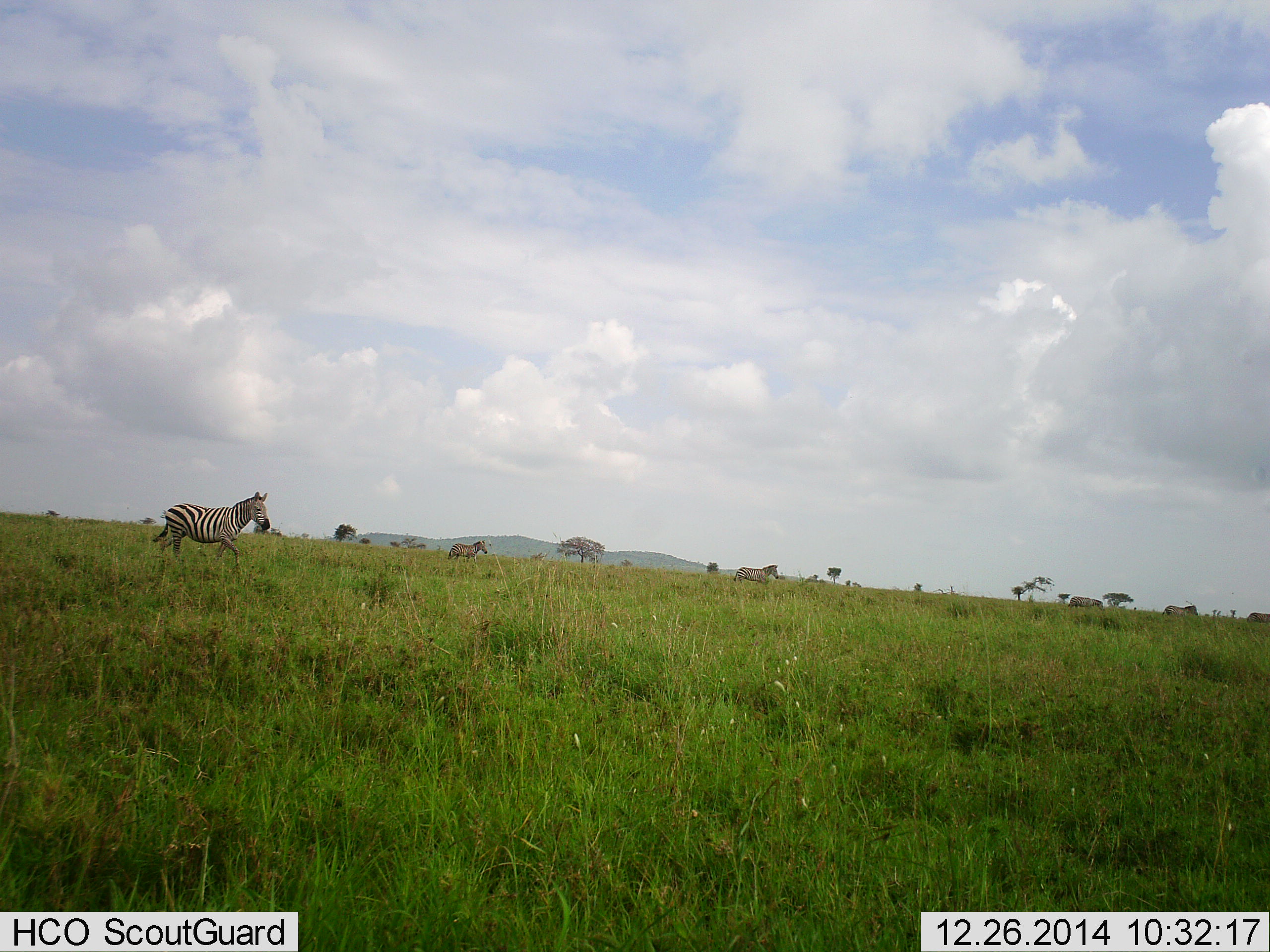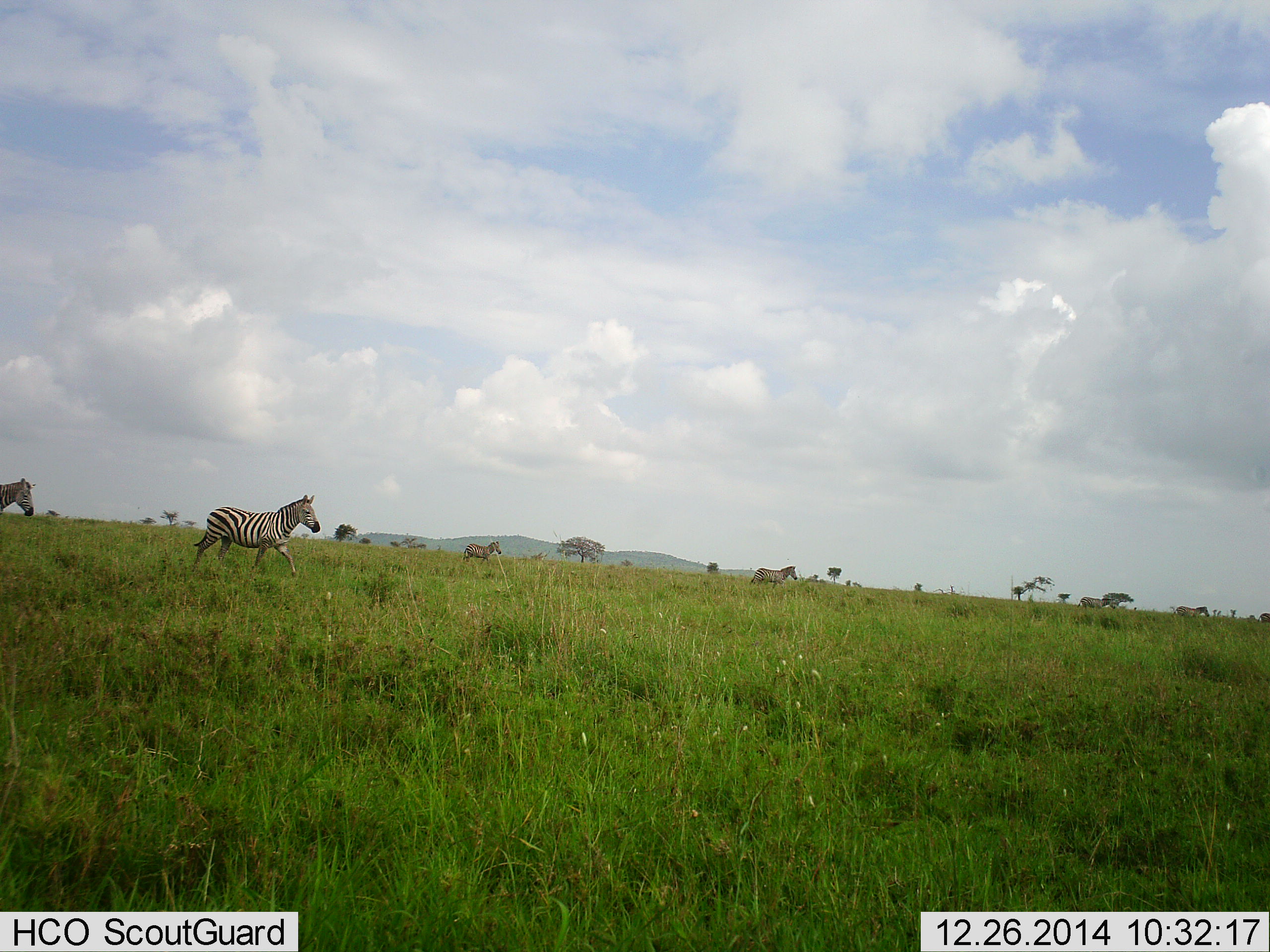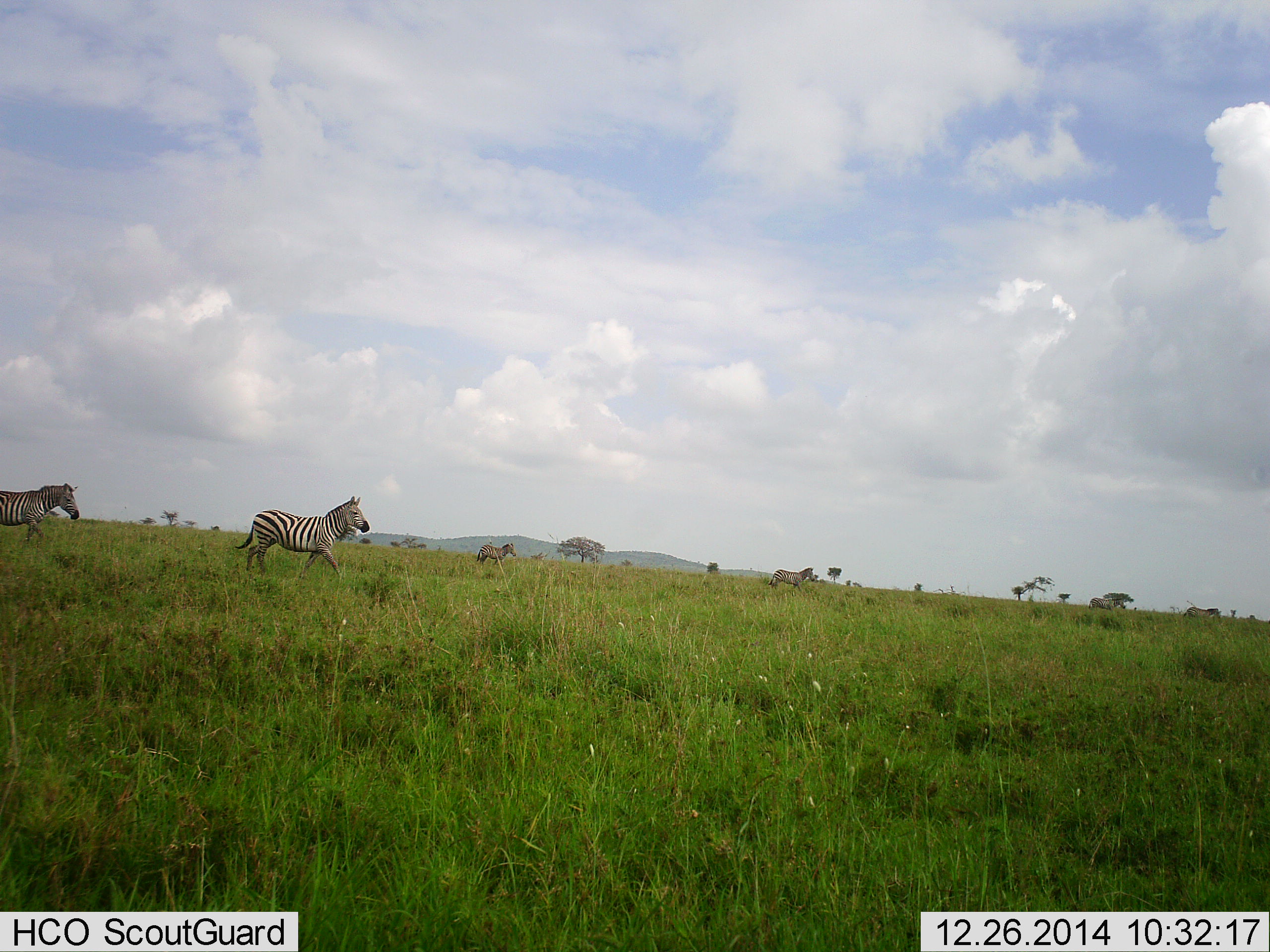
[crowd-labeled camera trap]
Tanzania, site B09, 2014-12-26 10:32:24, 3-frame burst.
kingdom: Animalia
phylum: Chordata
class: Mammalia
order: Perissodactyla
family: Equidae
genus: Equus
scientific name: Equus quagga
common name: plains zebra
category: zebra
Zebra (plains zebra) (Equus quagga), count 7. Behavior (volunteer vote fractions): standing 0%, resting 0%, moving 100%, interacting 0%. Young present (vote fraction): 0%. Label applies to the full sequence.